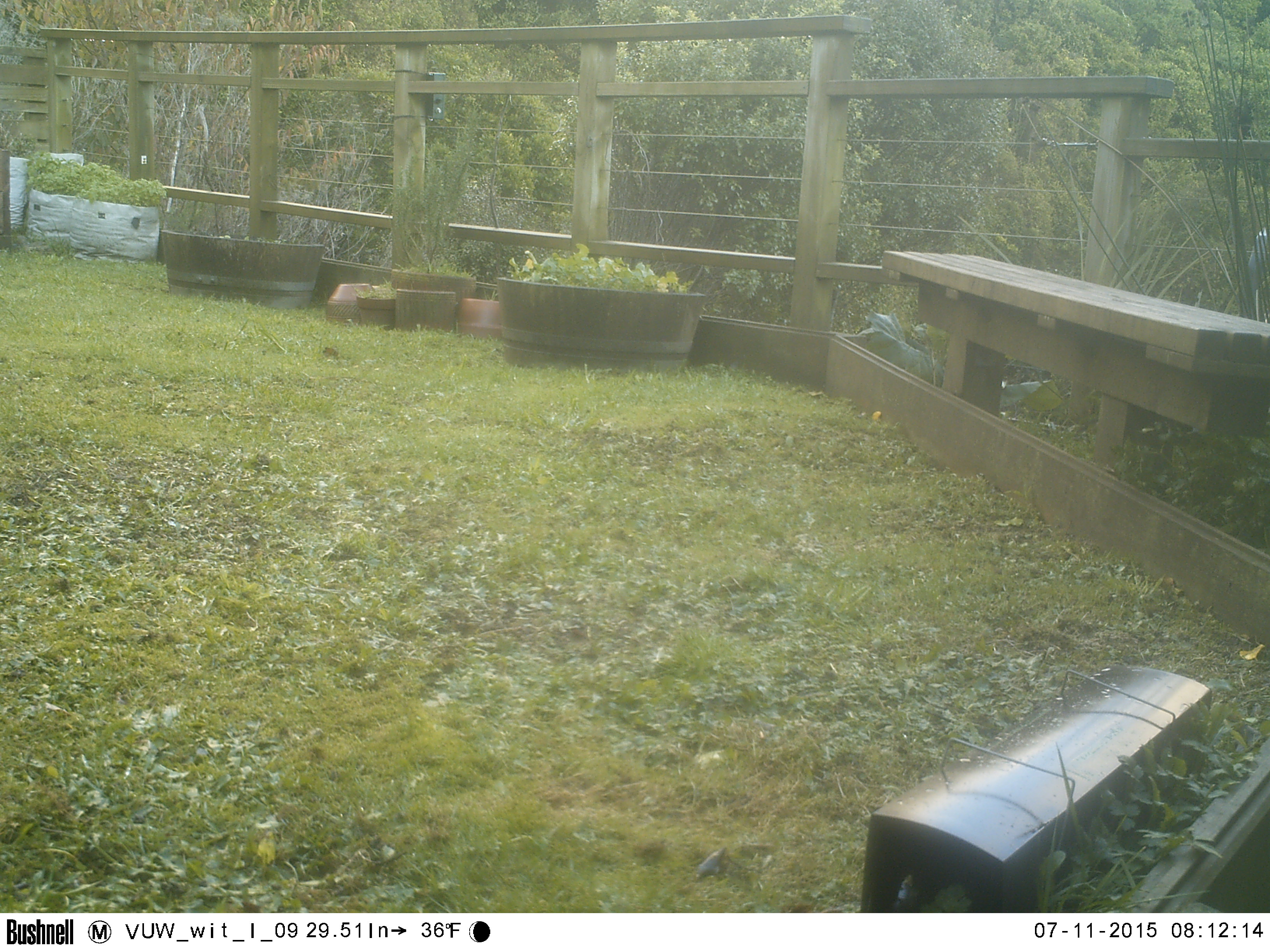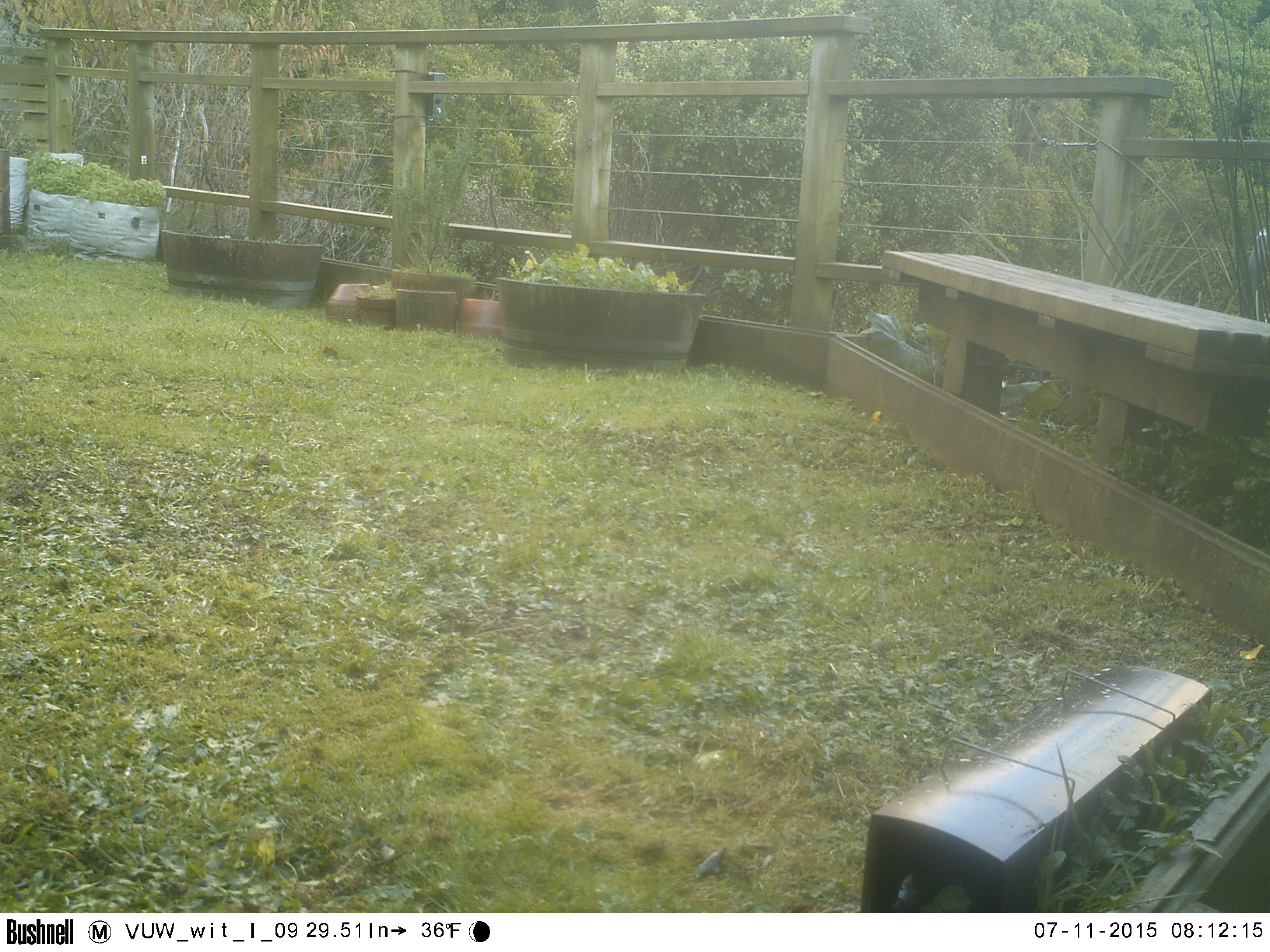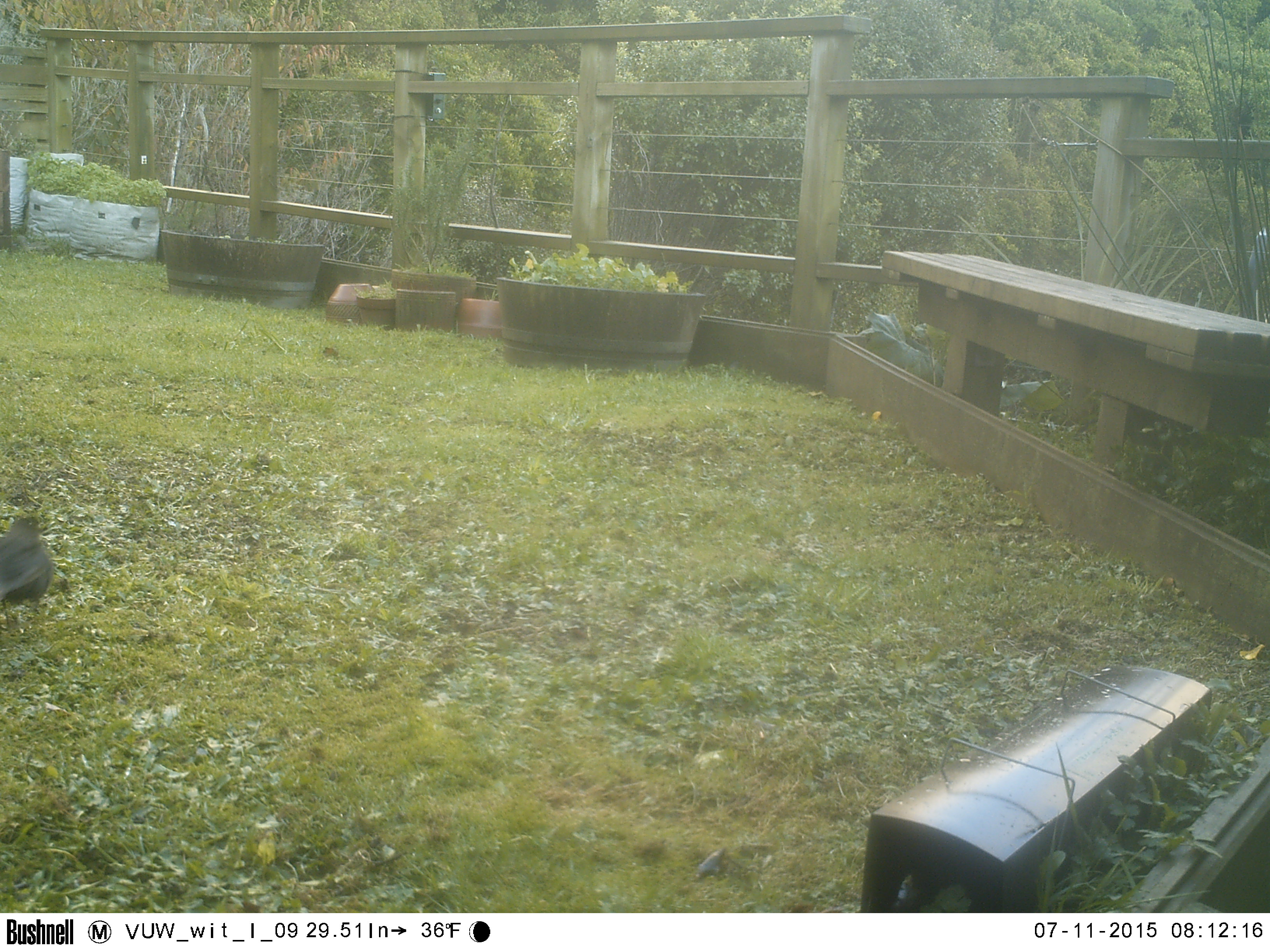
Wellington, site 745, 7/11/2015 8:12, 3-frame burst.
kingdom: Animalia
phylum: Chordata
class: Aves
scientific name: Aves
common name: bird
Bird (Aves).